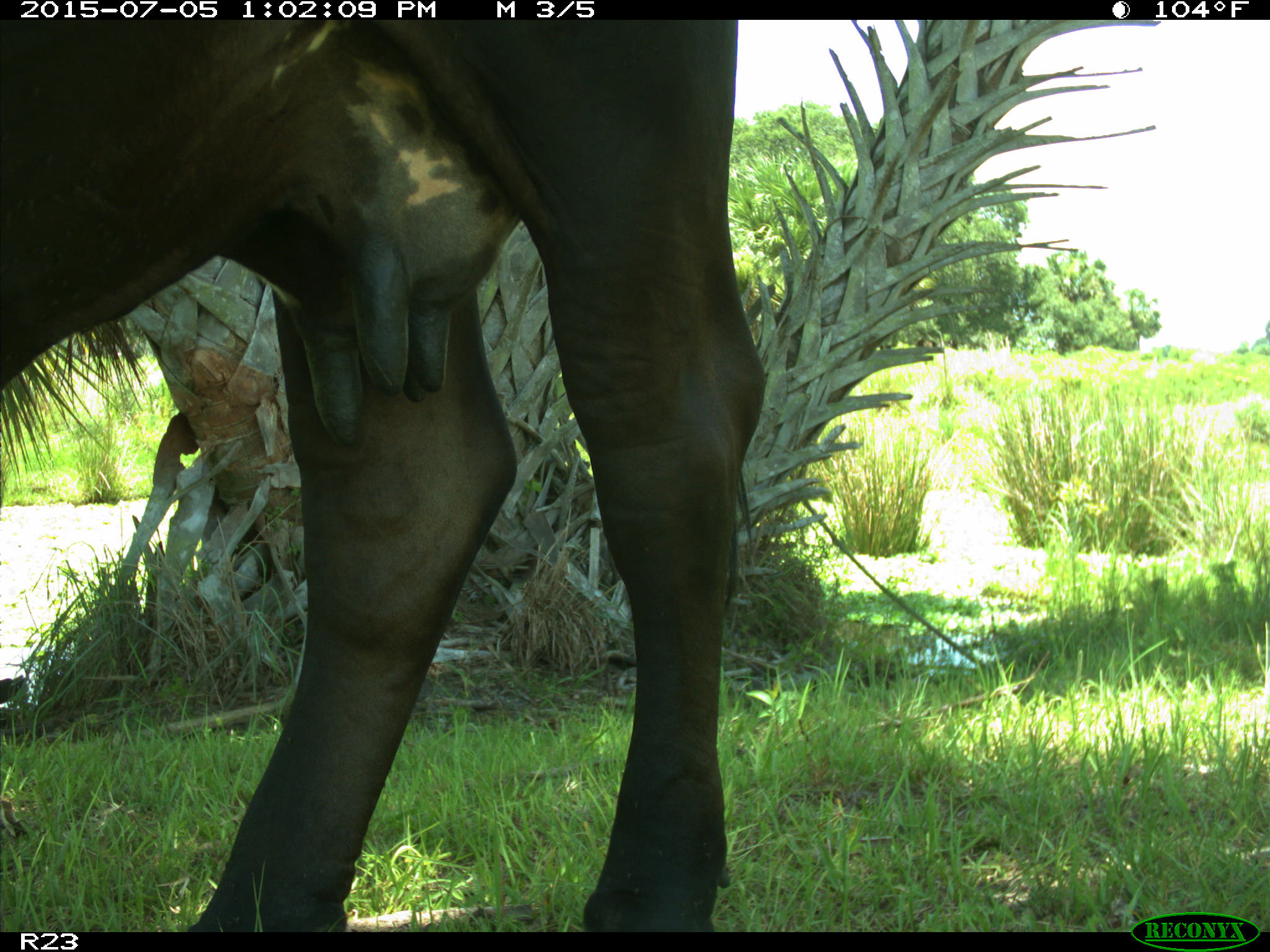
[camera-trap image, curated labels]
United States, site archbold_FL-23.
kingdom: Animalia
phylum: Chordata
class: Mammalia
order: Artiodactyla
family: Bovidae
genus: Bos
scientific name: Bos taurus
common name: domestic cow